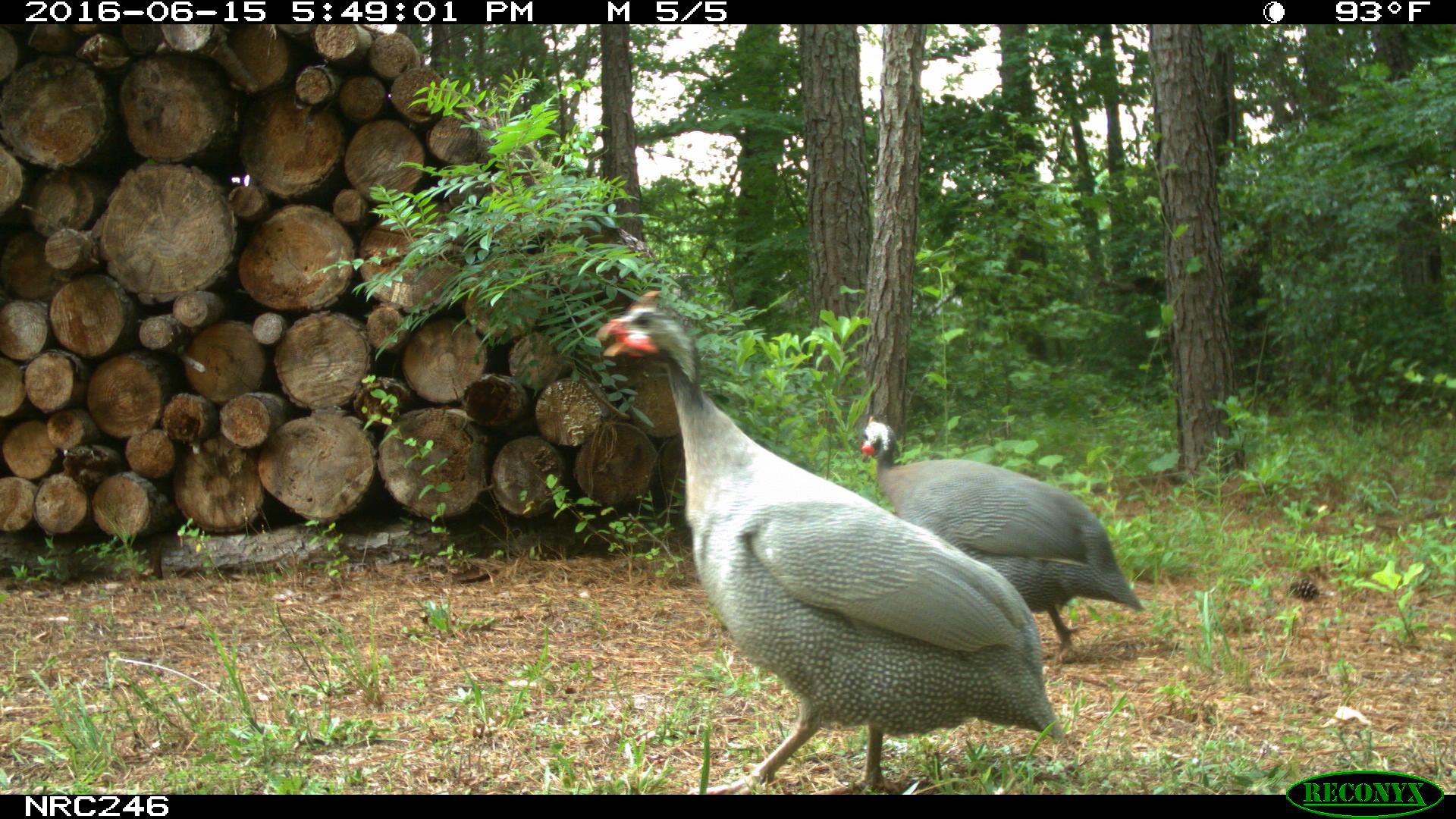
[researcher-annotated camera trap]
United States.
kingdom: Animalia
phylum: Chordata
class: Aves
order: Galliformes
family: Phasianidae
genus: Meleagris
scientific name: Meleagris gallopavo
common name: wild turkey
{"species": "Wild Turkey (Meleagris gallopavo)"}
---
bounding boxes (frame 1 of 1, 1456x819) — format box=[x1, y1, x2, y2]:
Wild Turkey: box=[582, 287, 1084, 793]; box=[841, 392, 1153, 667]